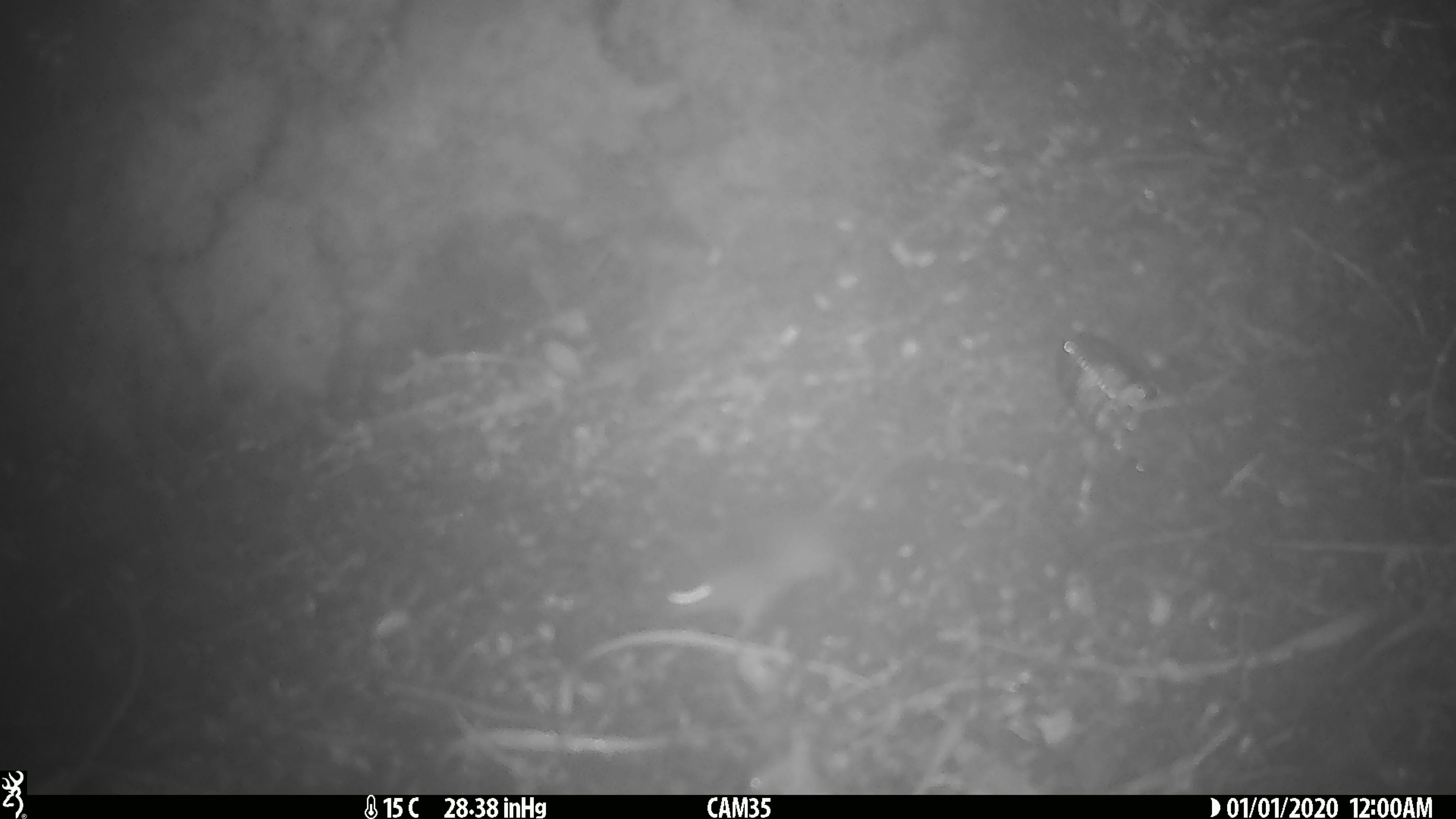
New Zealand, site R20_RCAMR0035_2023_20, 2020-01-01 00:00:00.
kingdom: Animalia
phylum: Chordata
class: Mammalia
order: Rodentia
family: Muridae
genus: Mus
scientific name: Mus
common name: mouse